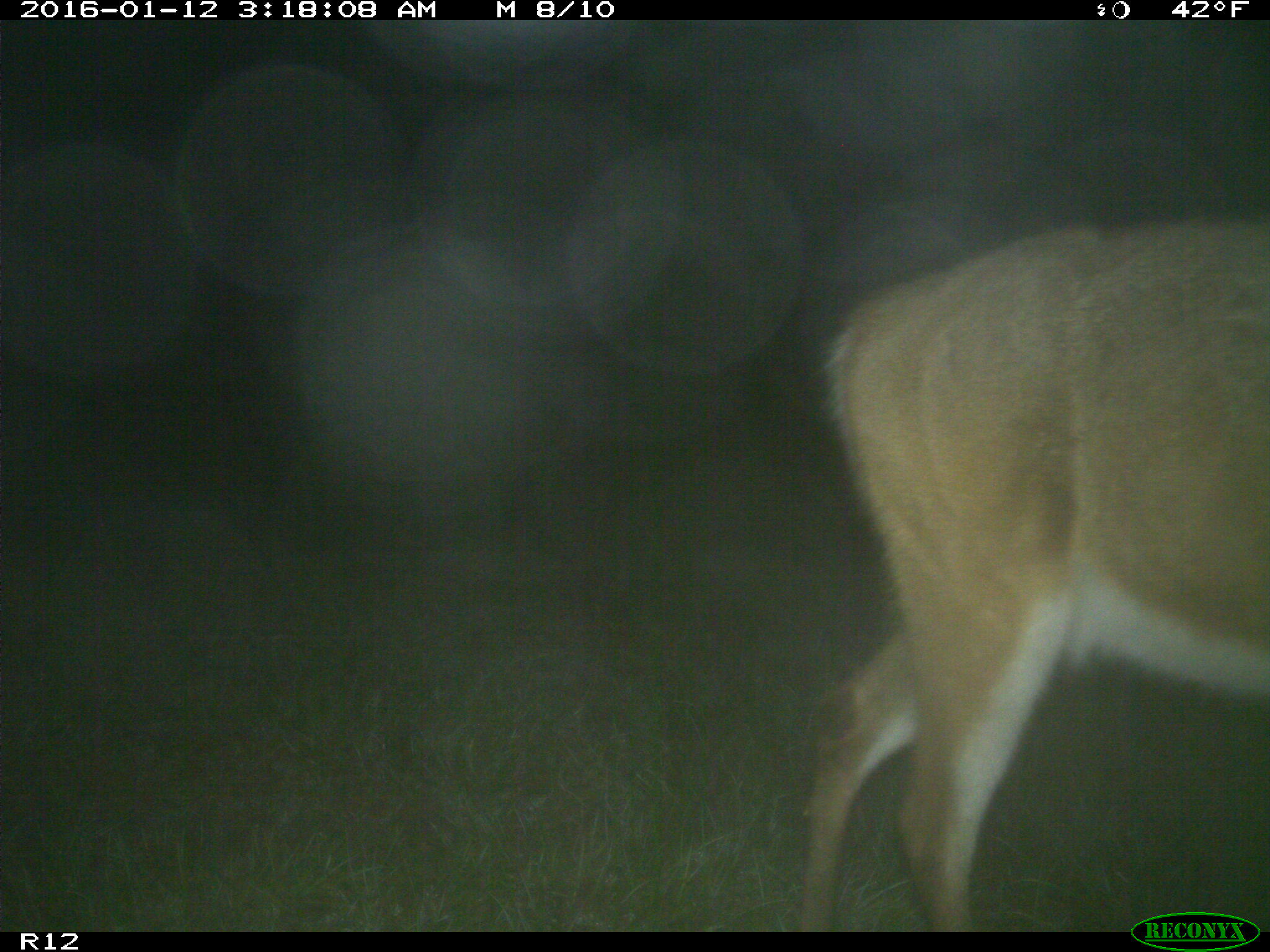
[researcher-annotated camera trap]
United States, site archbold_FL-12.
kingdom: Animalia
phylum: Chordata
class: Mammalia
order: Artiodactyla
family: Cervidae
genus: Odocoileus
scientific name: Odocoileus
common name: deer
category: unidentified deer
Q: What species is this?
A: Unidentified deer (deer) (Odocoileus).